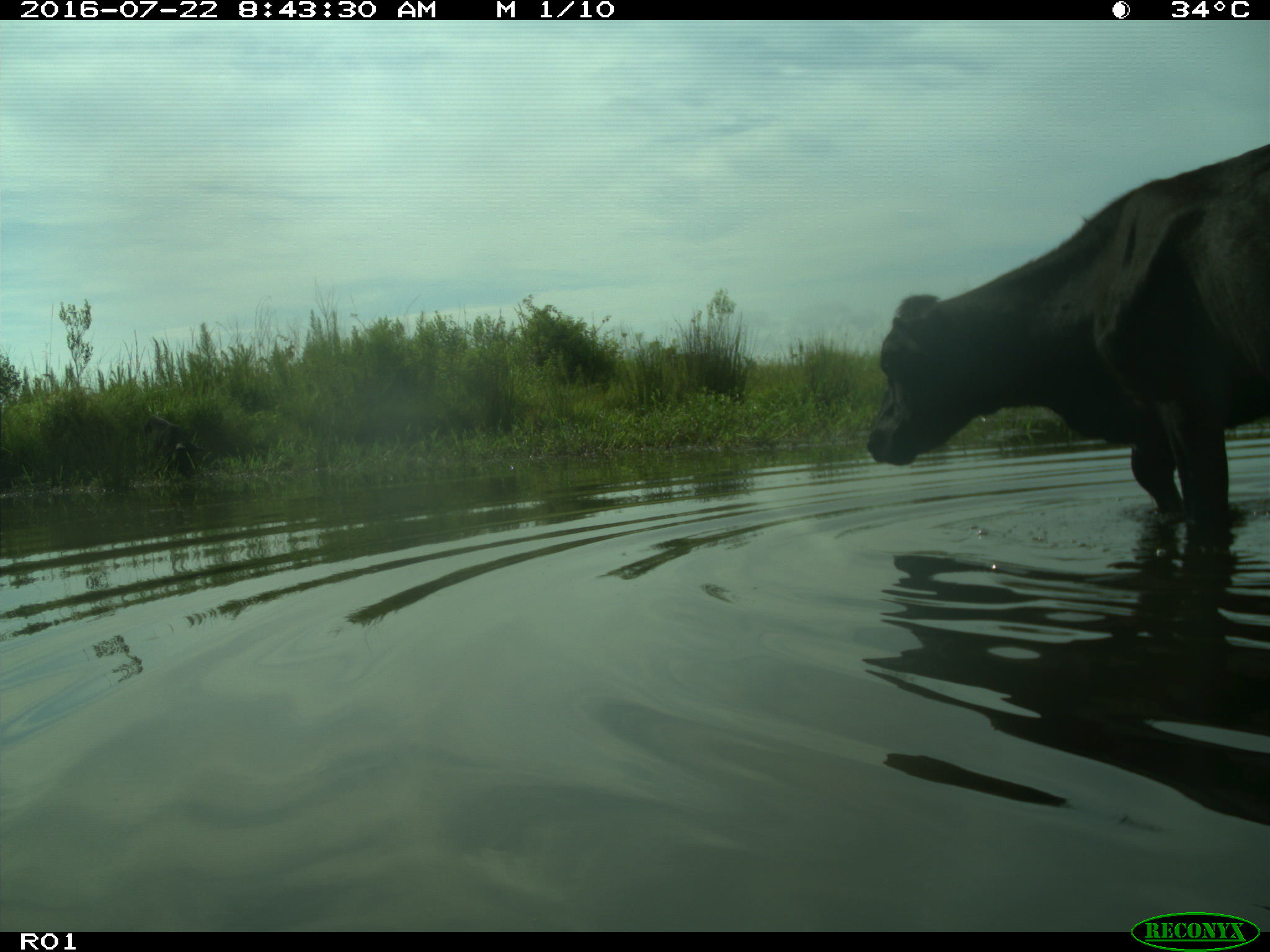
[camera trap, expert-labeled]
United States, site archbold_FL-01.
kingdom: Animalia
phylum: Chordata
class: Mammalia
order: Artiodactyla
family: Bovidae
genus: Bos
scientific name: Bos taurus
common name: domestic cow